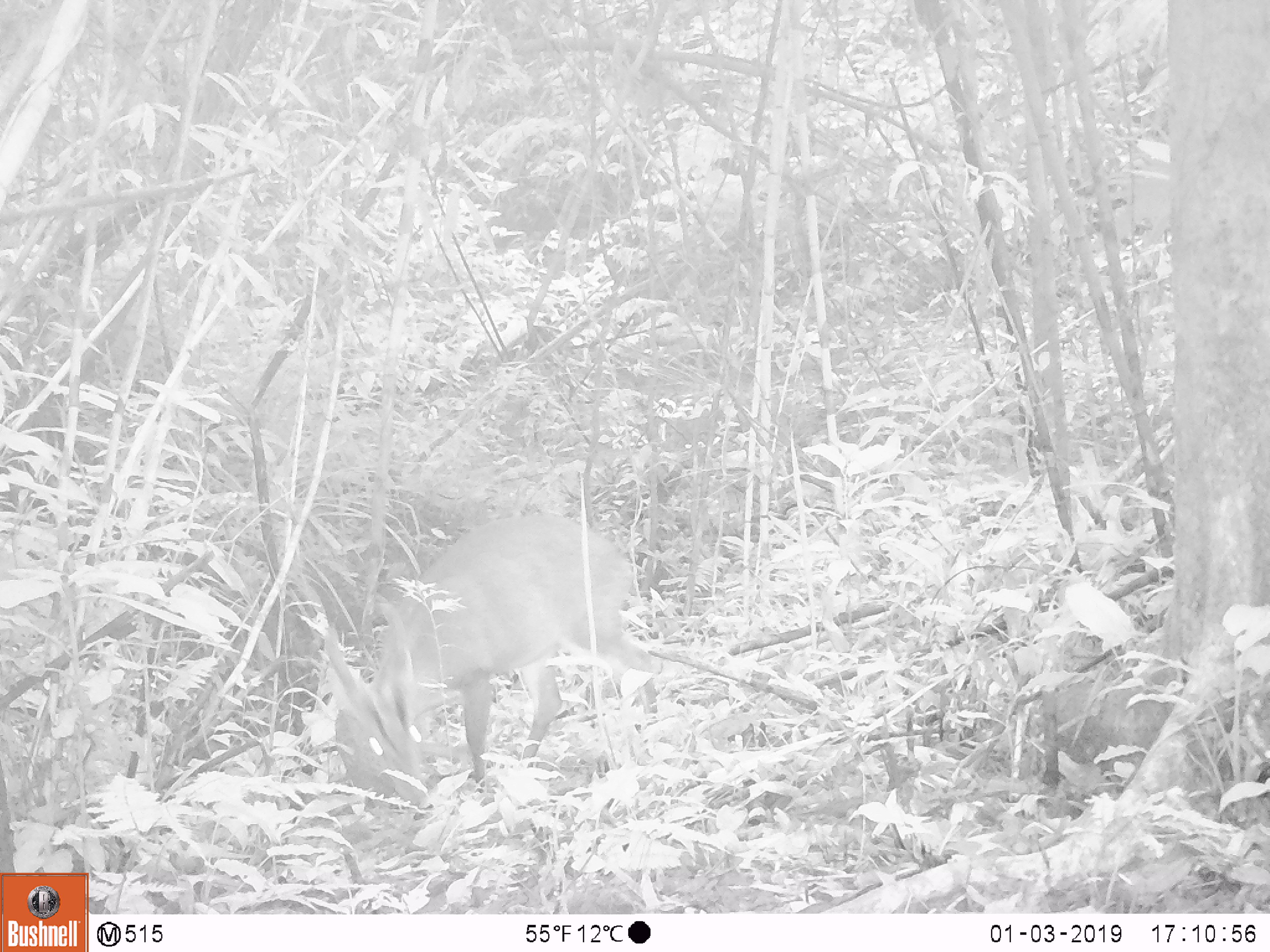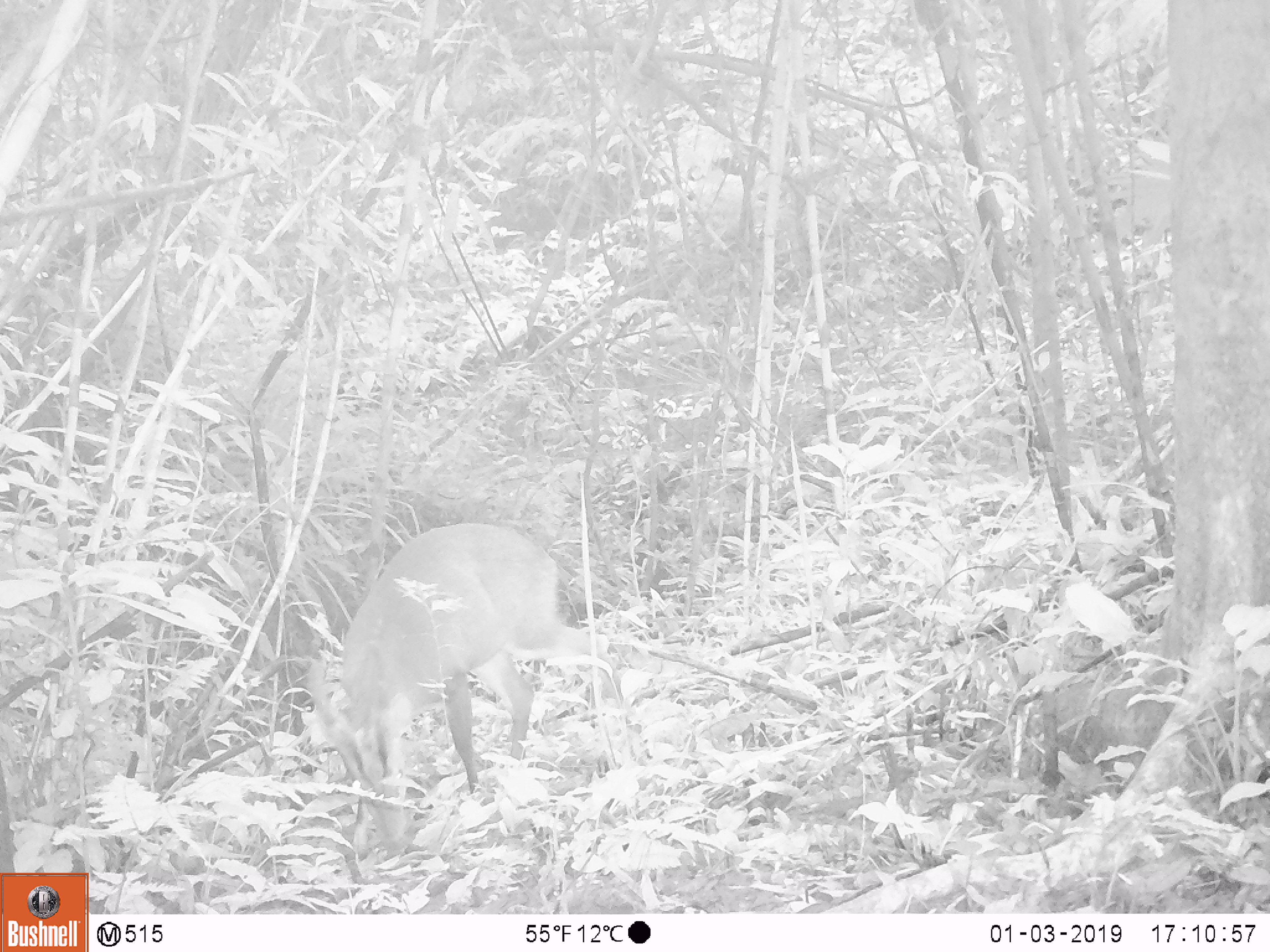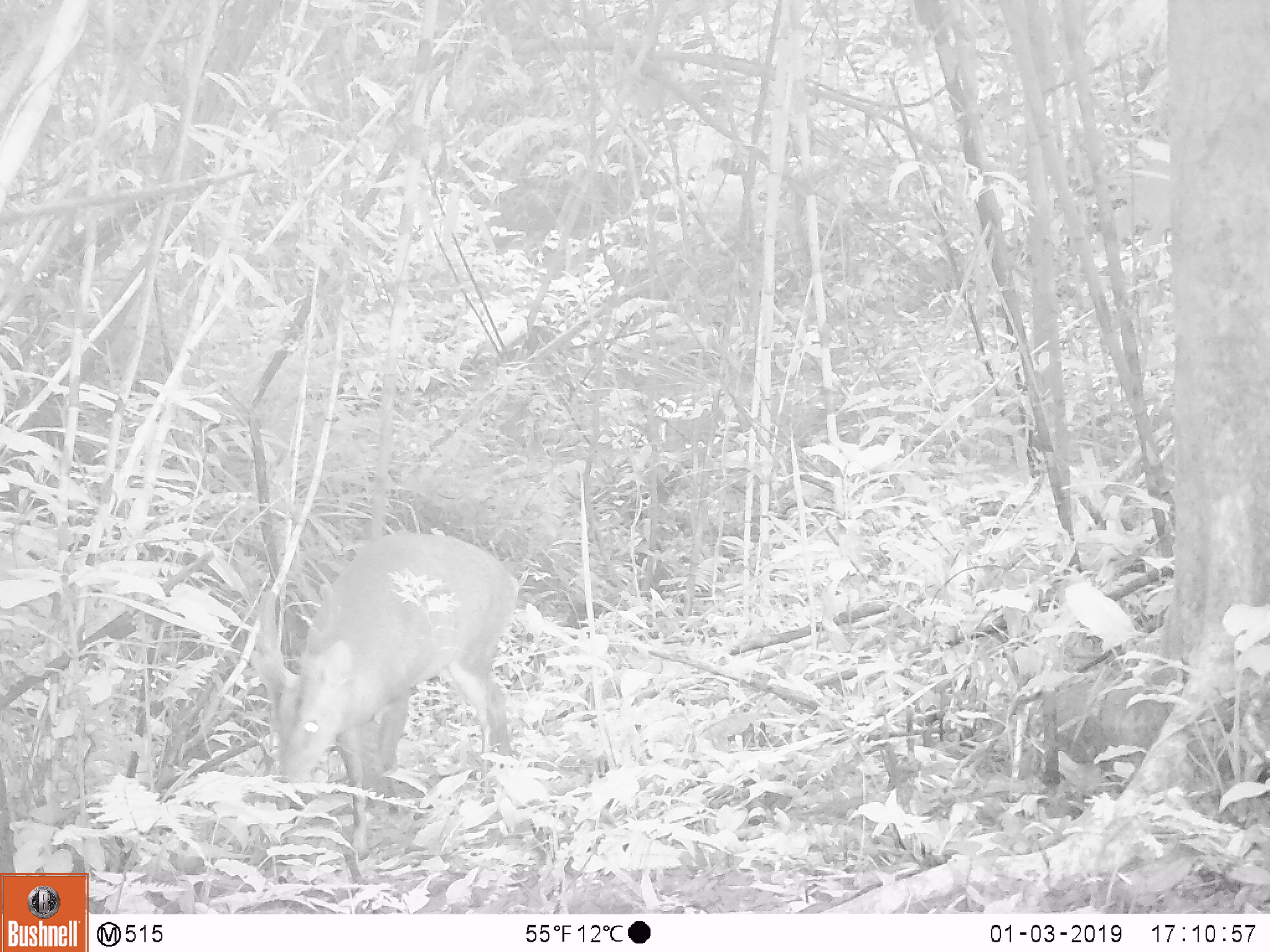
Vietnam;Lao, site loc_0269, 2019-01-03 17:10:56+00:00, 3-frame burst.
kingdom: Animalia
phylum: Chordata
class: Mammalia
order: Artiodactyla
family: Cervidae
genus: Muntiacus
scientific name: Muntiacus vuquangensis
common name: large-antlered muntjac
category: large antlered muntjac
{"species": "large antlered muntjac (large-antlered muntjac) (Muntiacus vuquangensis)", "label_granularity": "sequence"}